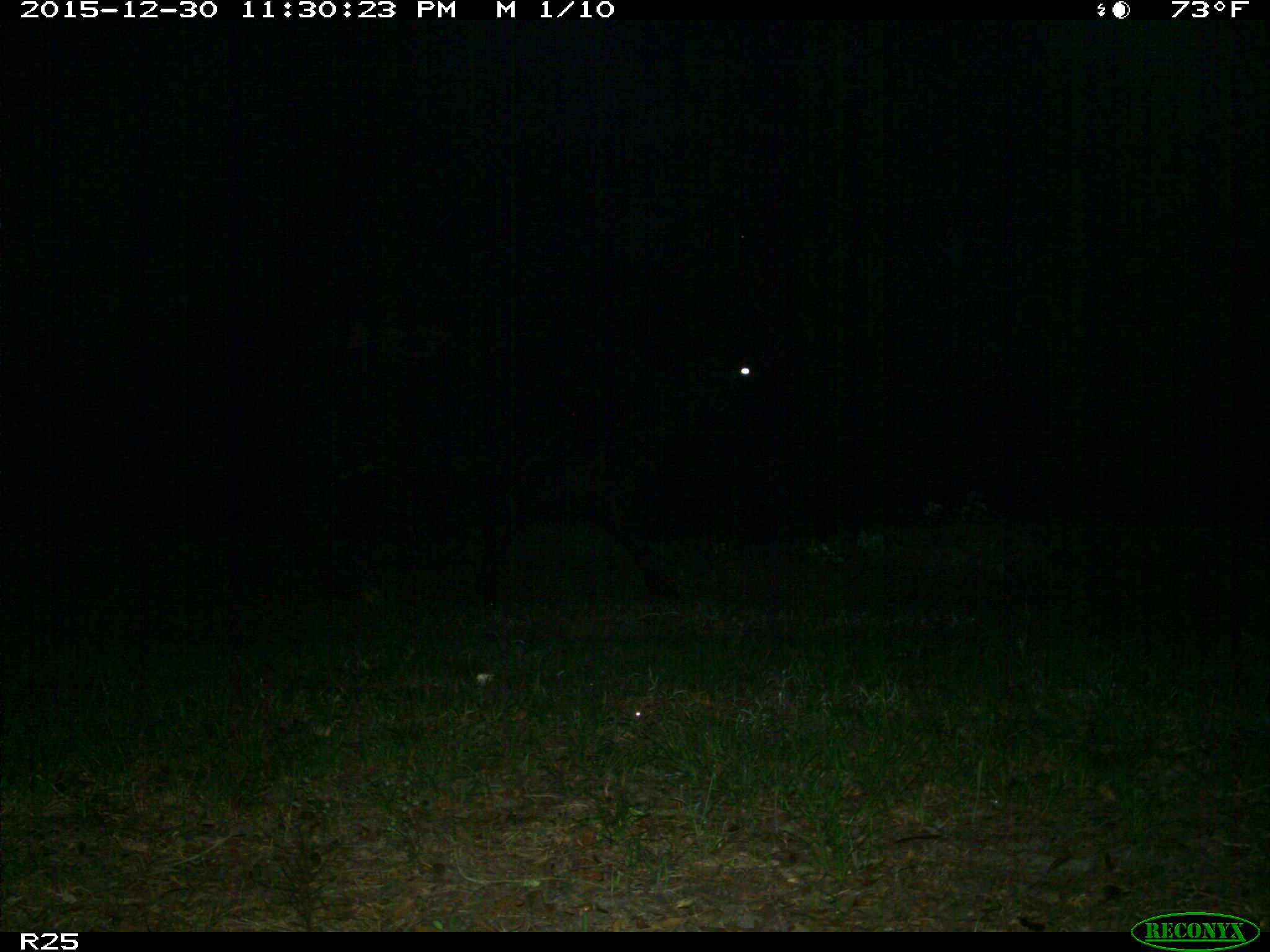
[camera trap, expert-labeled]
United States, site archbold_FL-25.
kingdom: Animalia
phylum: Chordata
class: Mammalia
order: Artiodactyla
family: Bovidae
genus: Bos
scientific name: Bos taurus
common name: domestic cow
Bos taurus (domestic cow).